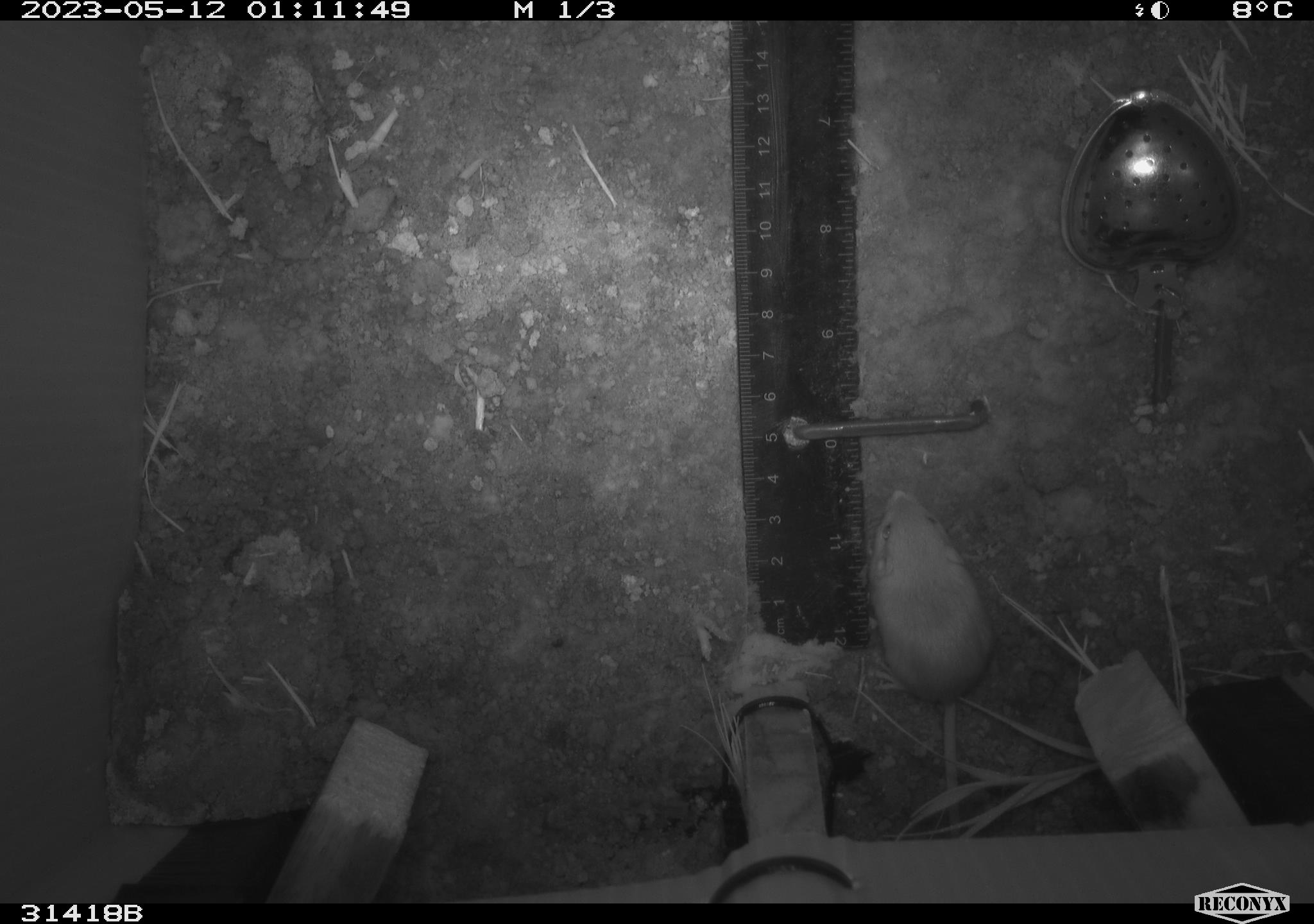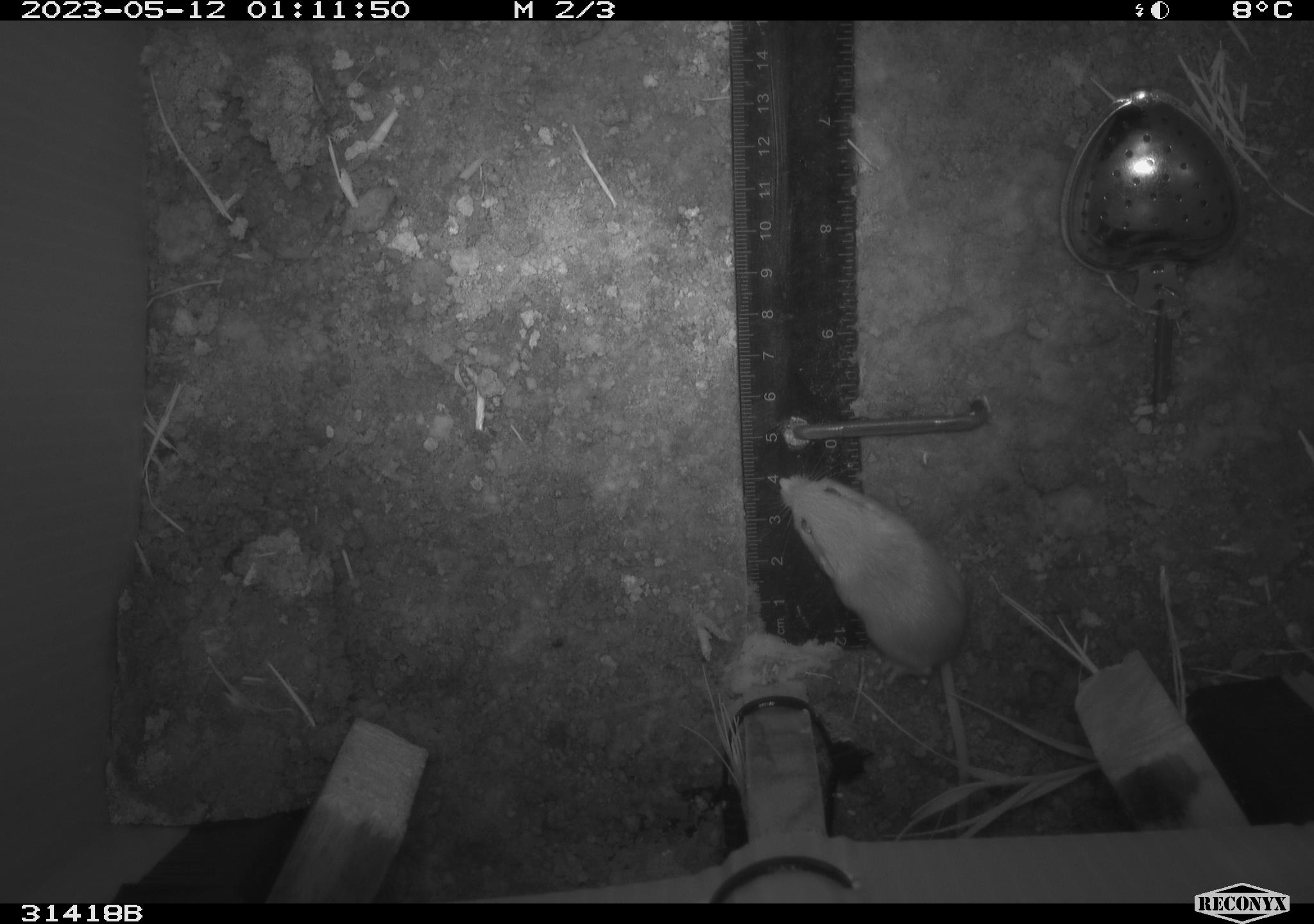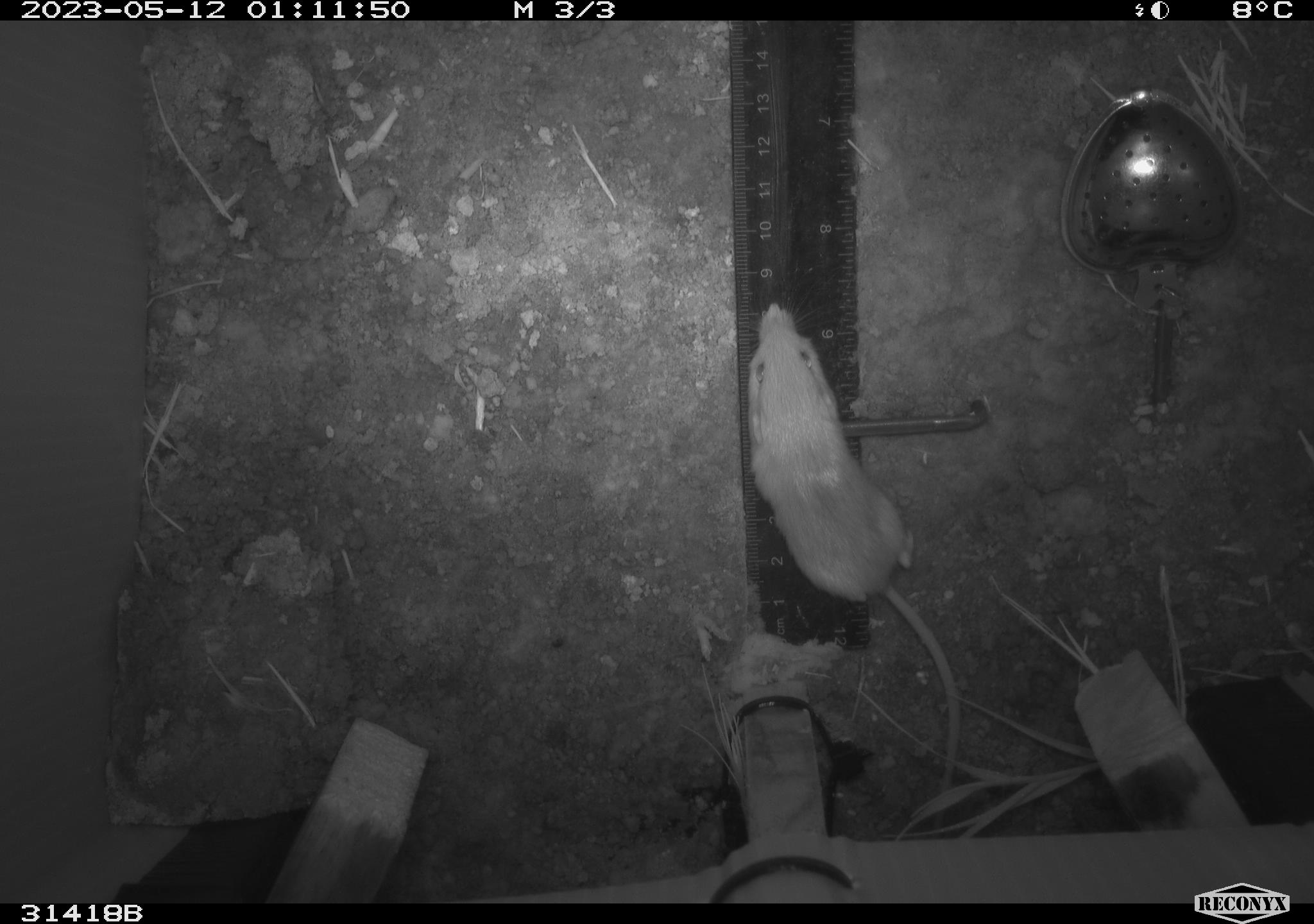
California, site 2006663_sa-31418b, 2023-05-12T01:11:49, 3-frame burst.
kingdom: Animalia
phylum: Chordata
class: Mammalia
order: Rodentia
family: Heteromyidae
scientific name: Heteromyidae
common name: kangaroo rats and pocket mice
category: heteromyidae family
Heteromyidae family (kangaroo rats and pocket mice) (Heteromyidae).